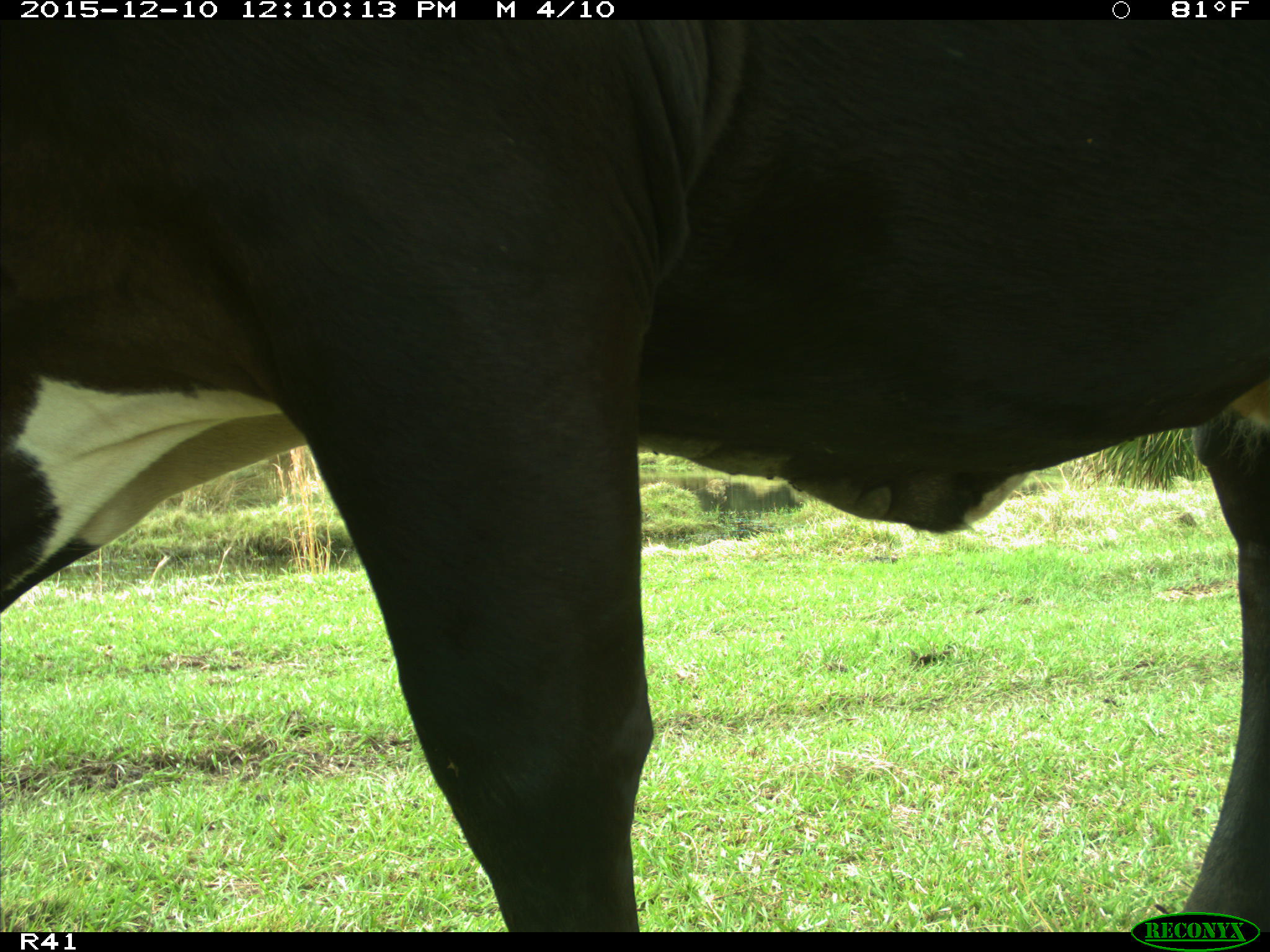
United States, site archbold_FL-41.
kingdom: Animalia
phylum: Chordata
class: Mammalia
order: Artiodactyla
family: Bovidae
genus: Bos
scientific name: Bos taurus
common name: domestic cow